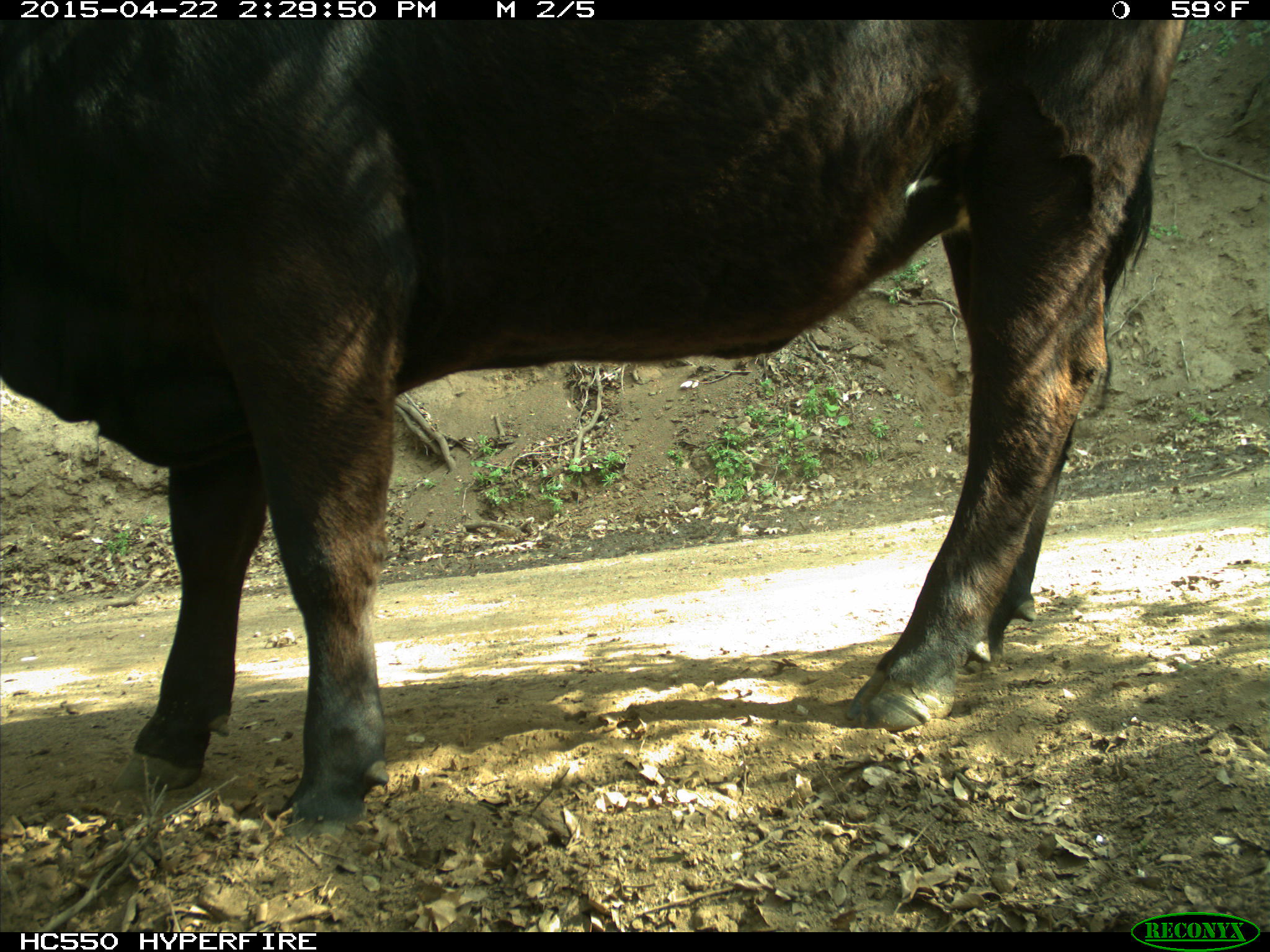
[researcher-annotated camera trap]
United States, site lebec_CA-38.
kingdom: Animalia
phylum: Chordata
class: Mammalia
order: Artiodactyla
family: Bovidae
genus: Bos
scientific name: Bos taurus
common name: domestic cow